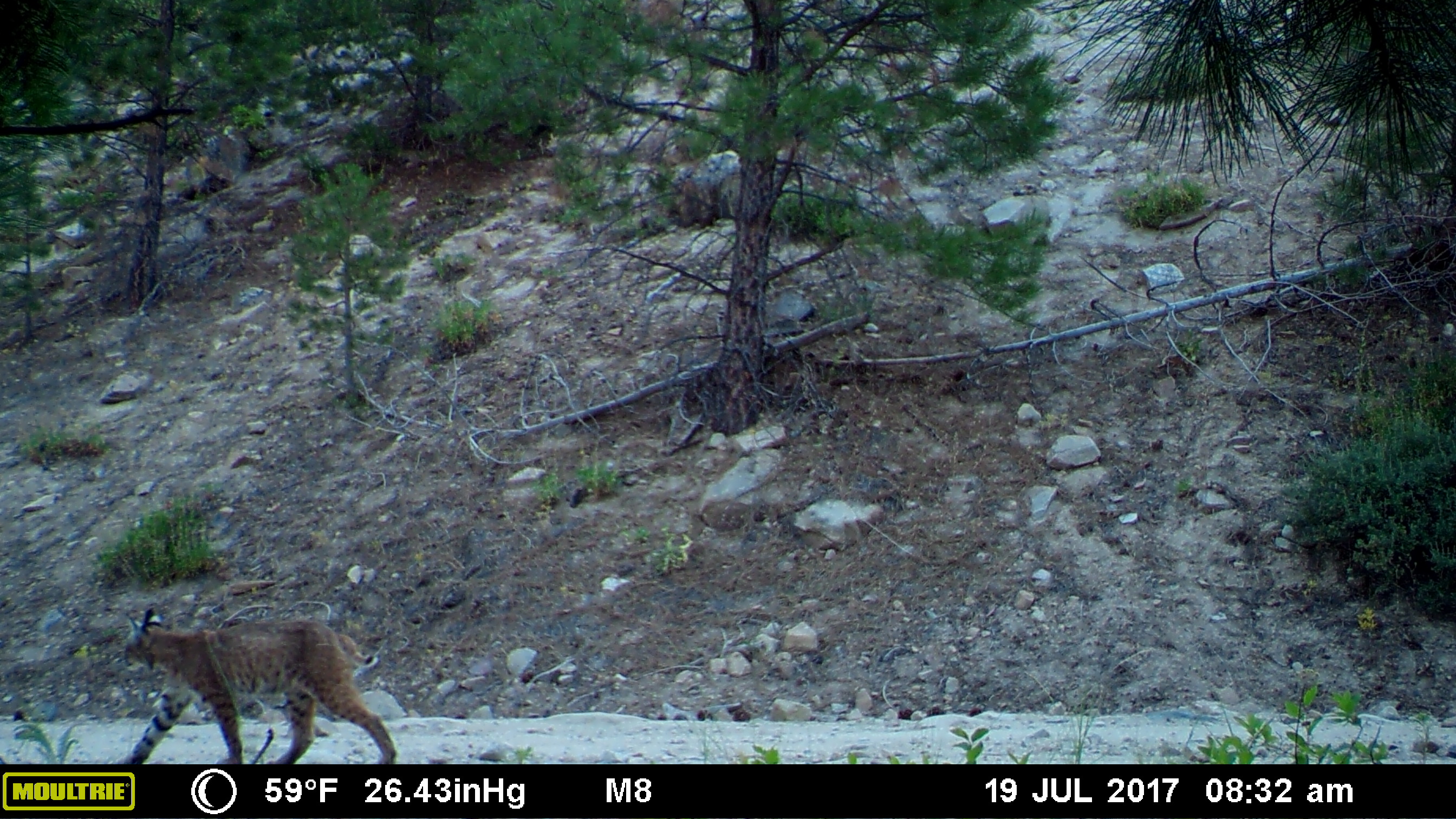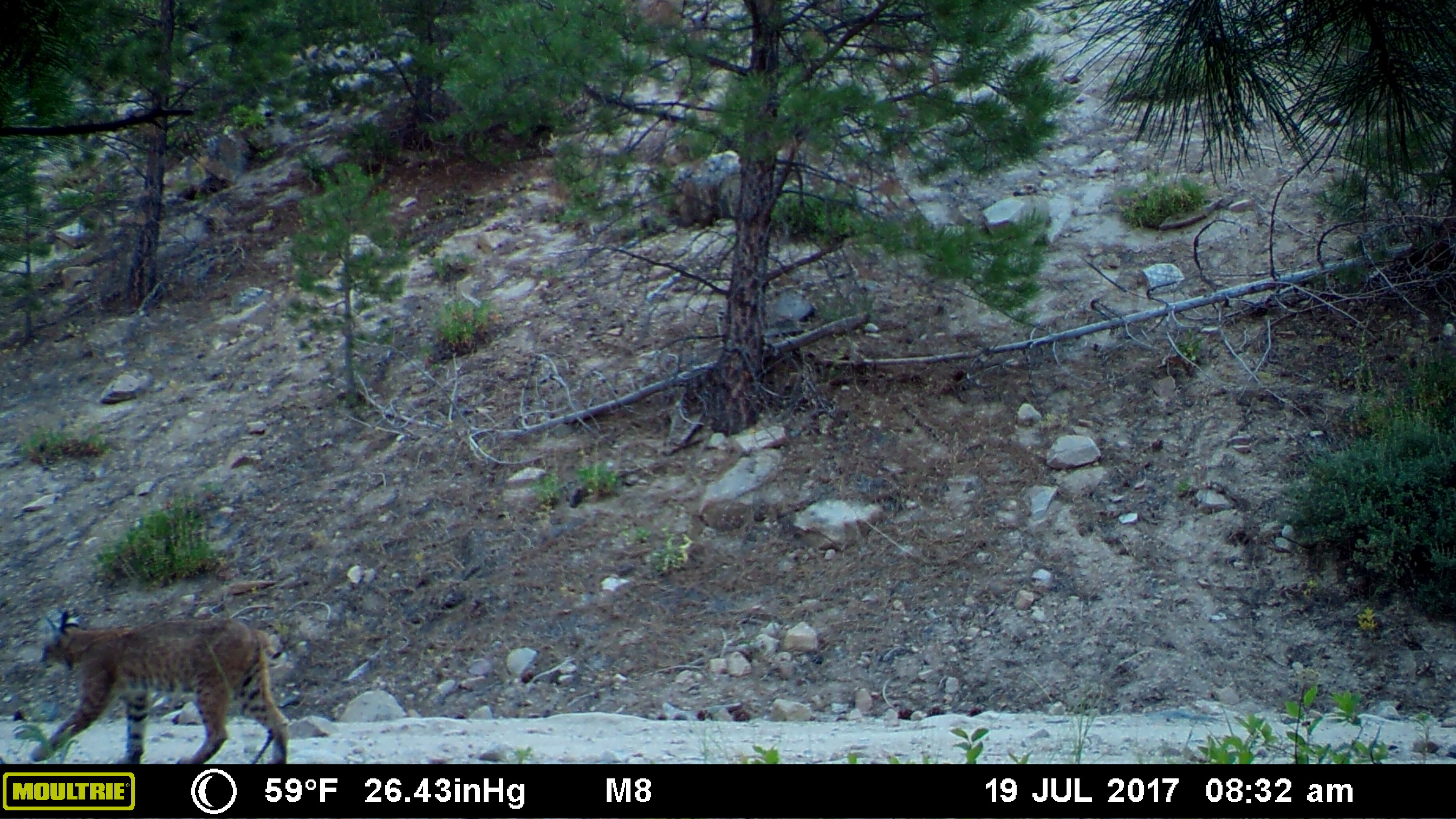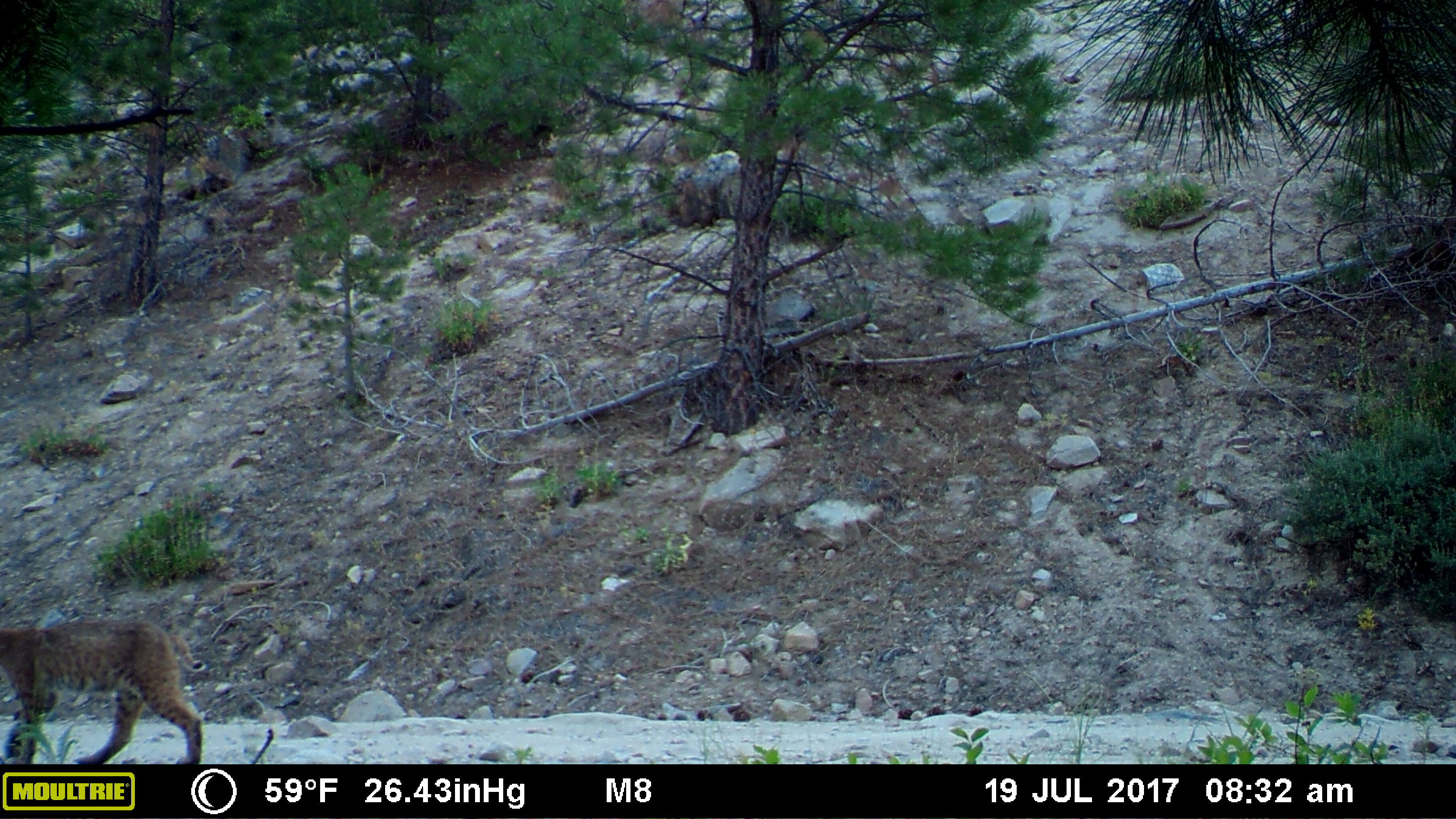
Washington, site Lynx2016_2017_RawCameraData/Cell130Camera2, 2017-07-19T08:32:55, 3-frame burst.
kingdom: Animalia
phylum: Chordata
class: Mammalia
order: Carnivora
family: Felidae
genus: Lynx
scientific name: Lynx rufus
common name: bobcat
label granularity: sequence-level